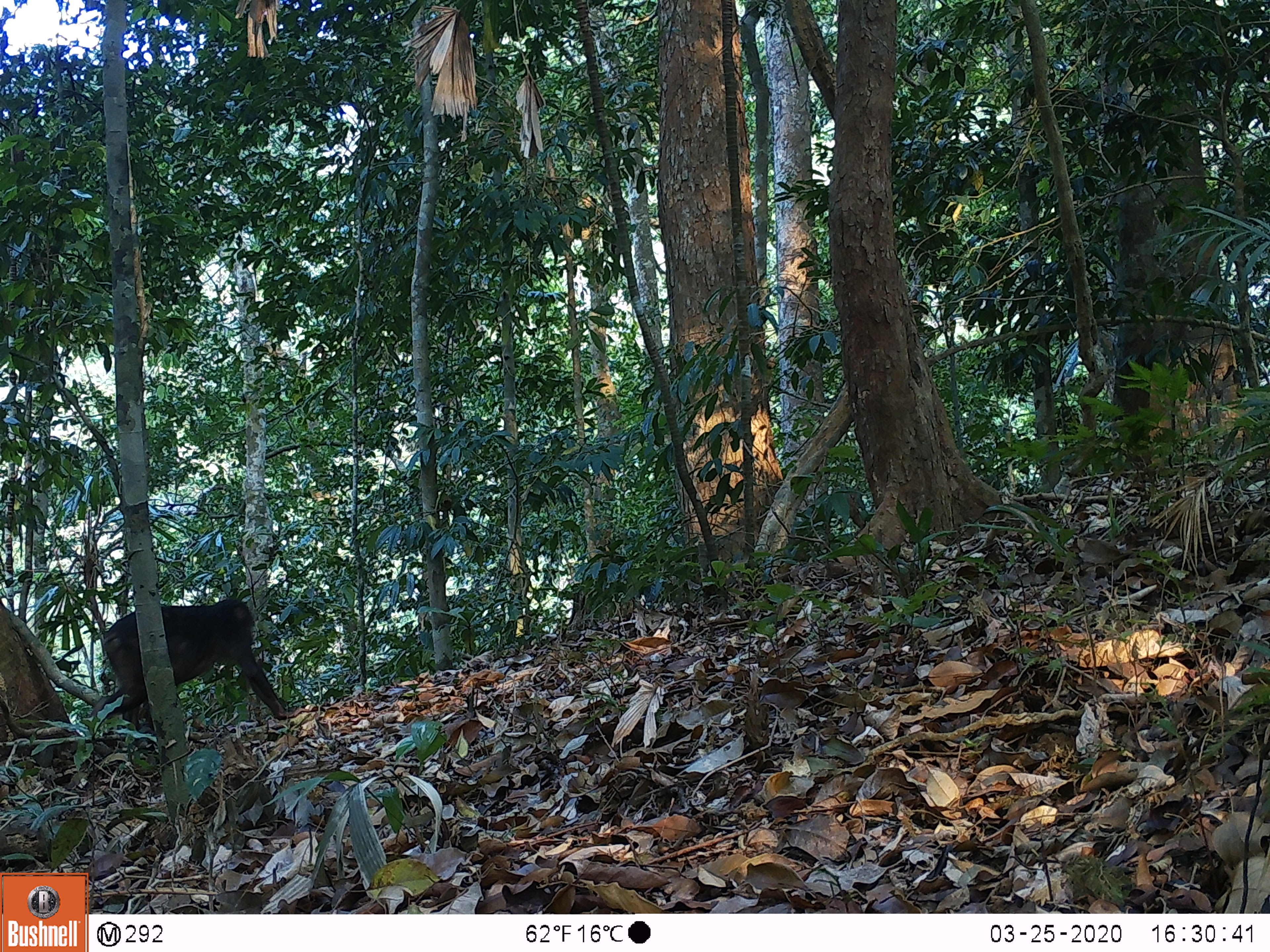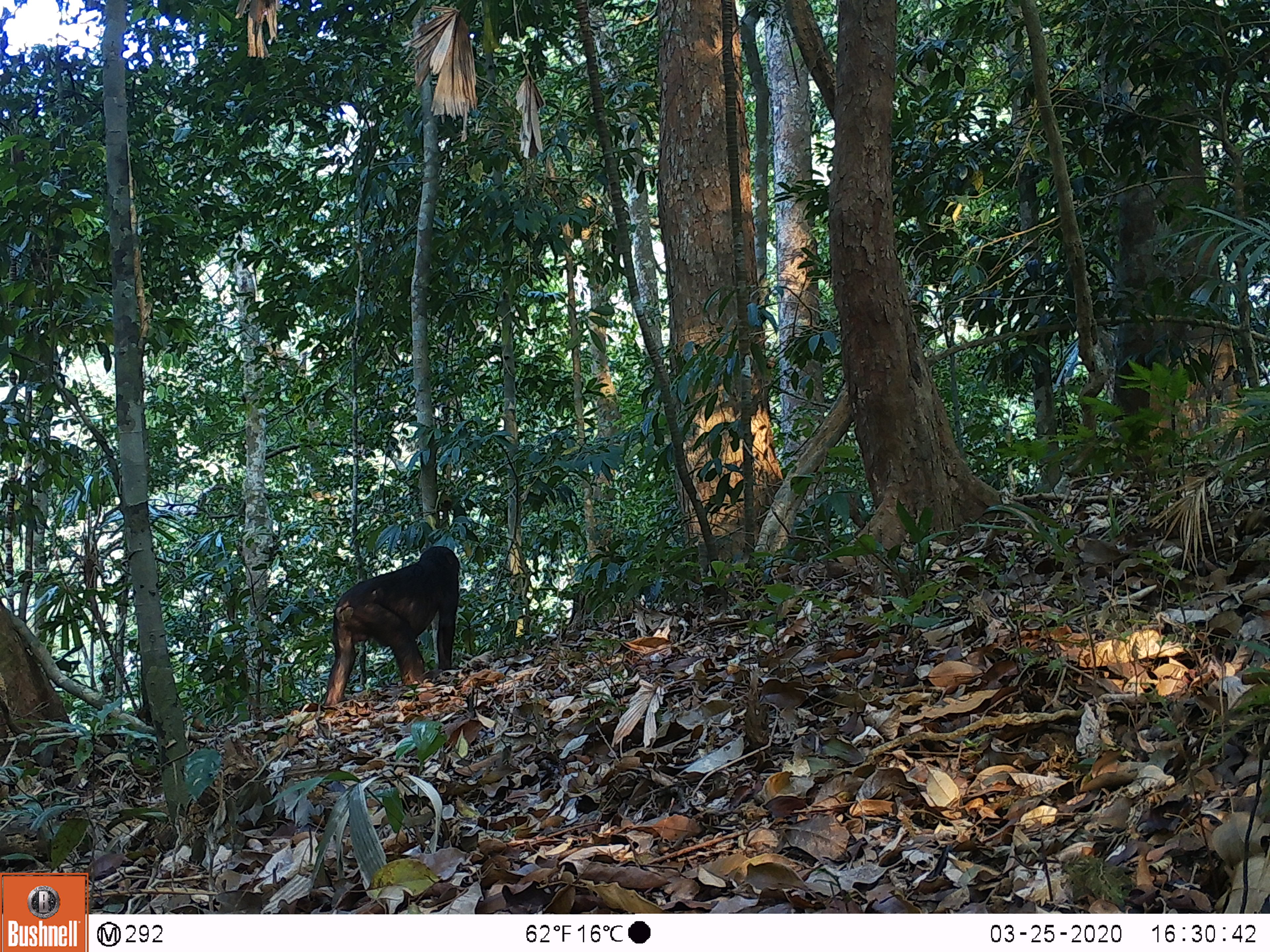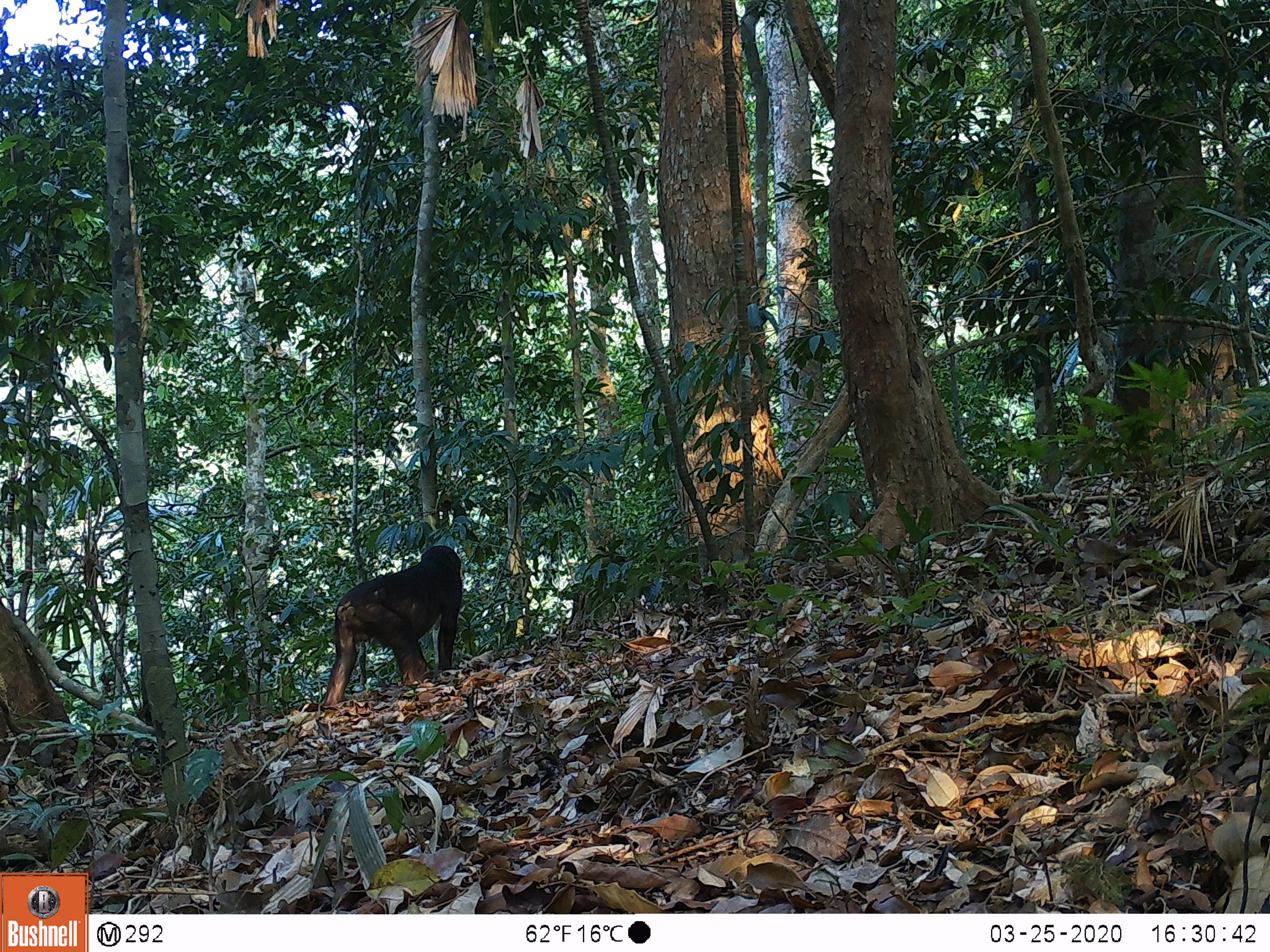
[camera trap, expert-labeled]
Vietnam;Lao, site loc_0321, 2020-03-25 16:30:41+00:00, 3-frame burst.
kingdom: Animalia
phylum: Chordata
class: Mammalia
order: Primates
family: Cercopithecidae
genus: Macaca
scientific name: Macaca arctoides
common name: stump-tailed macaque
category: stump tailed macaque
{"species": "stump tailed macaque (stump-tailed macaque) (Macaca arctoides)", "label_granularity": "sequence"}